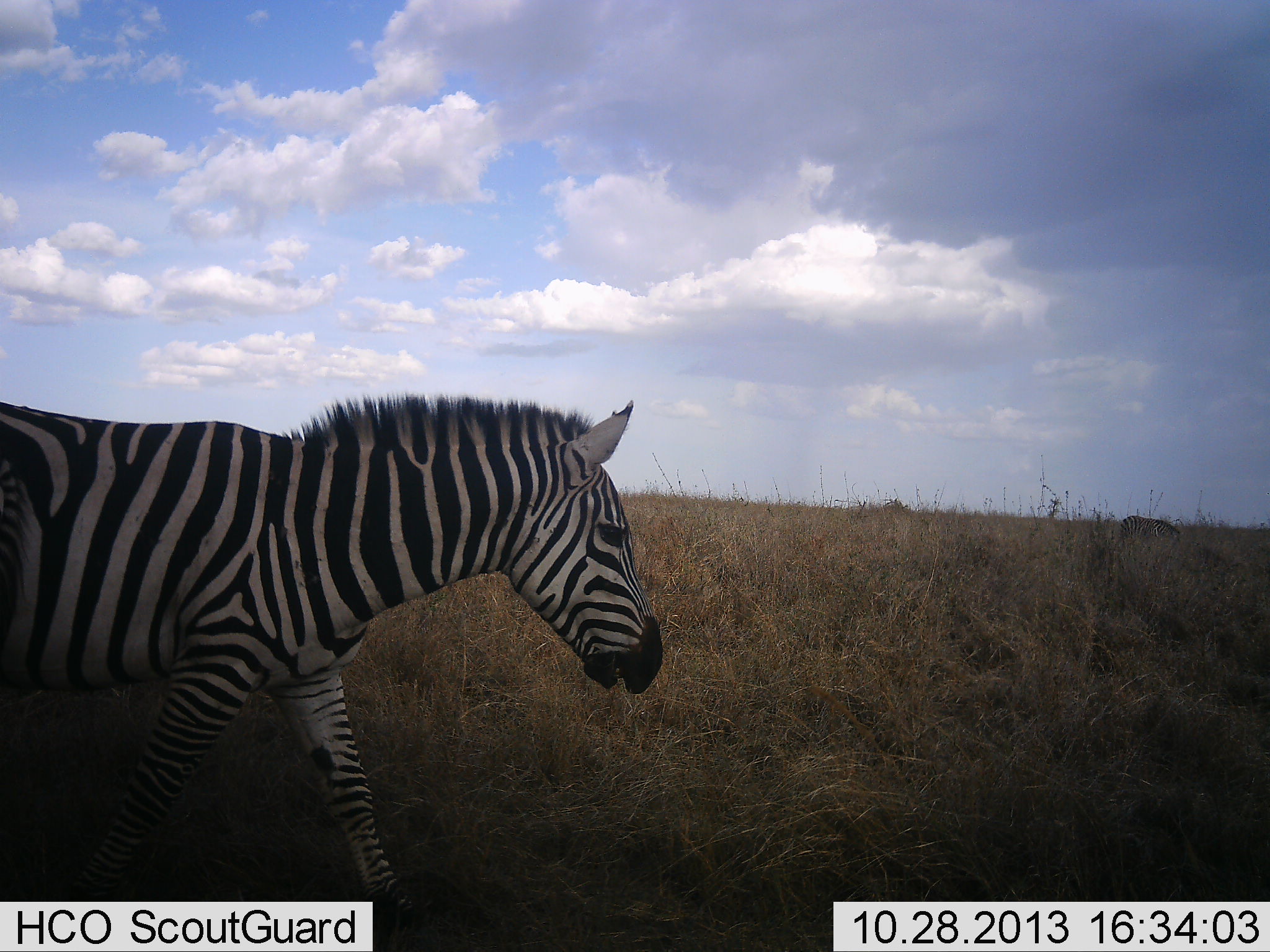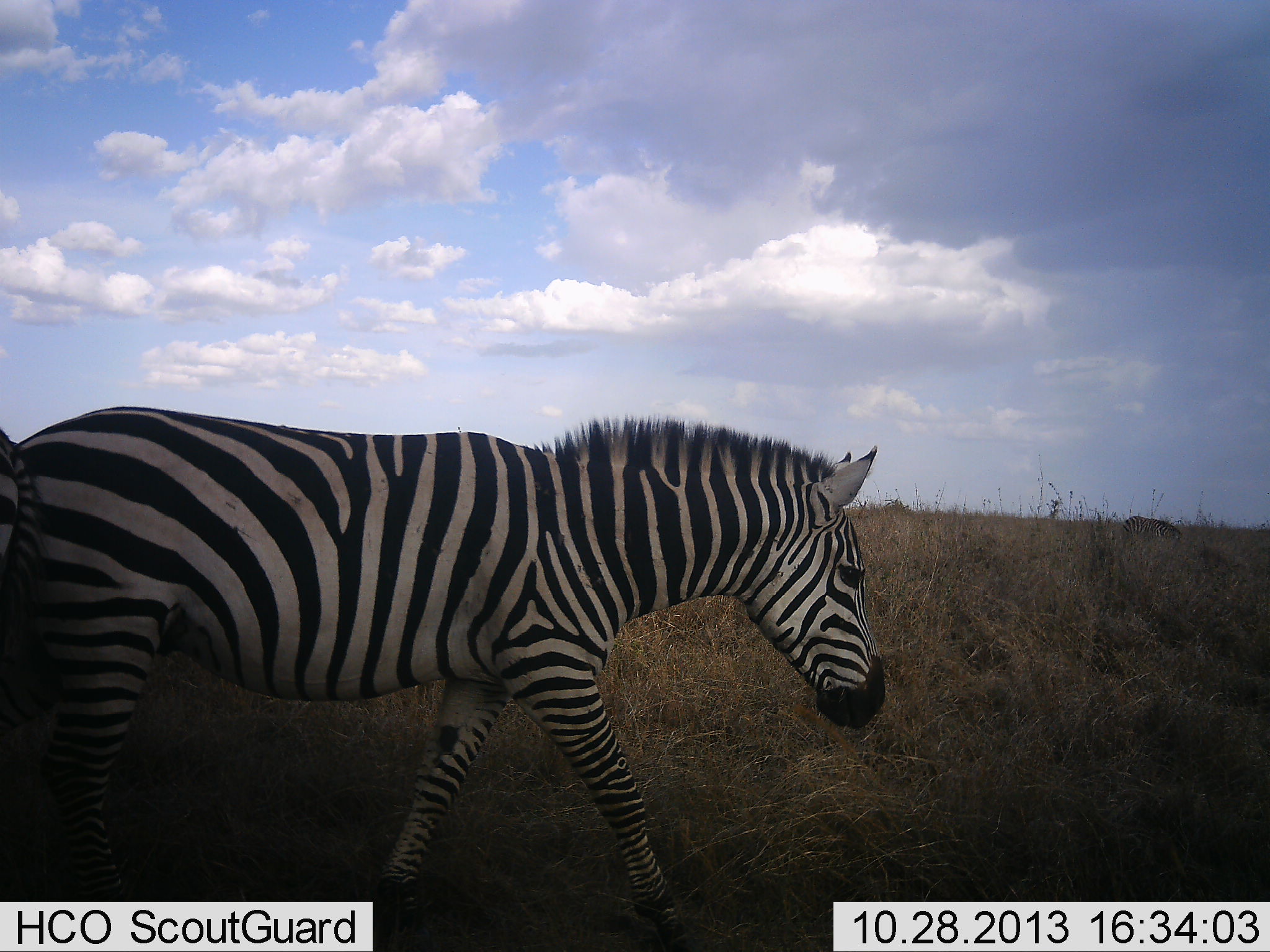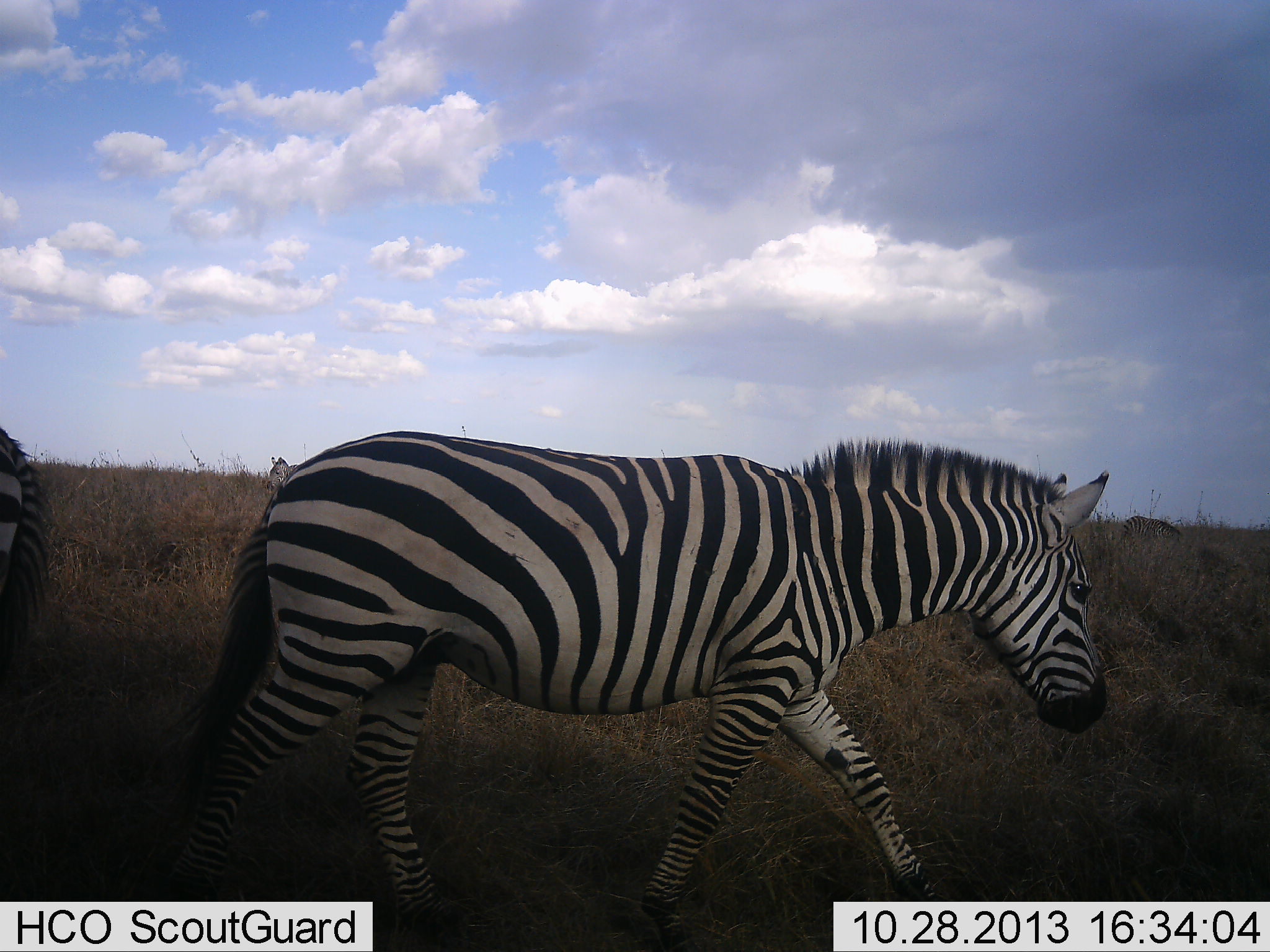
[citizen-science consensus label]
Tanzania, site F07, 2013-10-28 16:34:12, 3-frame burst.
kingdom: Animalia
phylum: Chordata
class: Mammalia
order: Perissodactyla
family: Equidae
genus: Equus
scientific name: Equus quagga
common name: plains zebra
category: zebra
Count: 2.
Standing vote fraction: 44%.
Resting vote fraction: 0%.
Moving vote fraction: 85%.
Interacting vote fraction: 0%.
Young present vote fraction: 3%.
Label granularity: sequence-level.